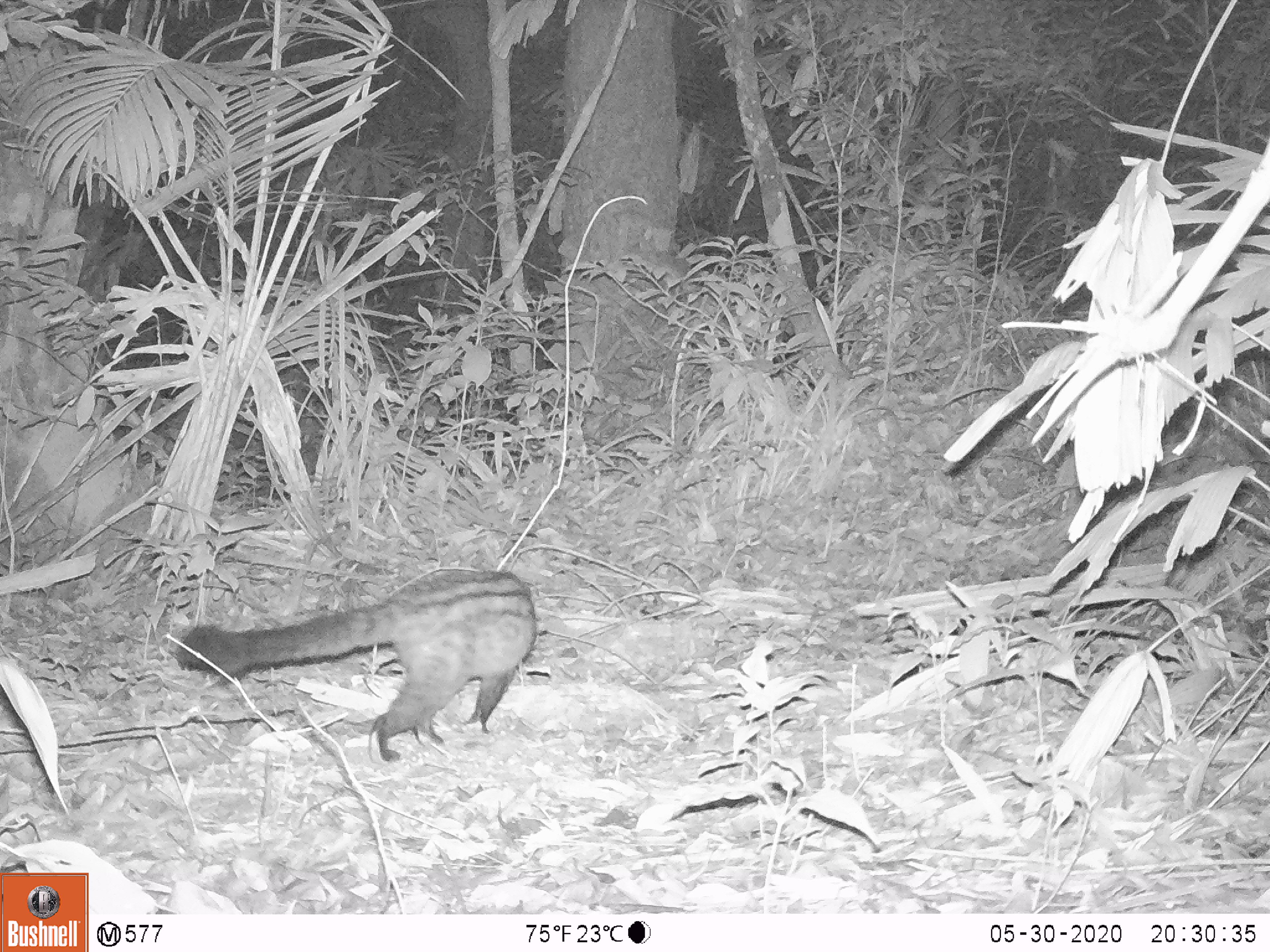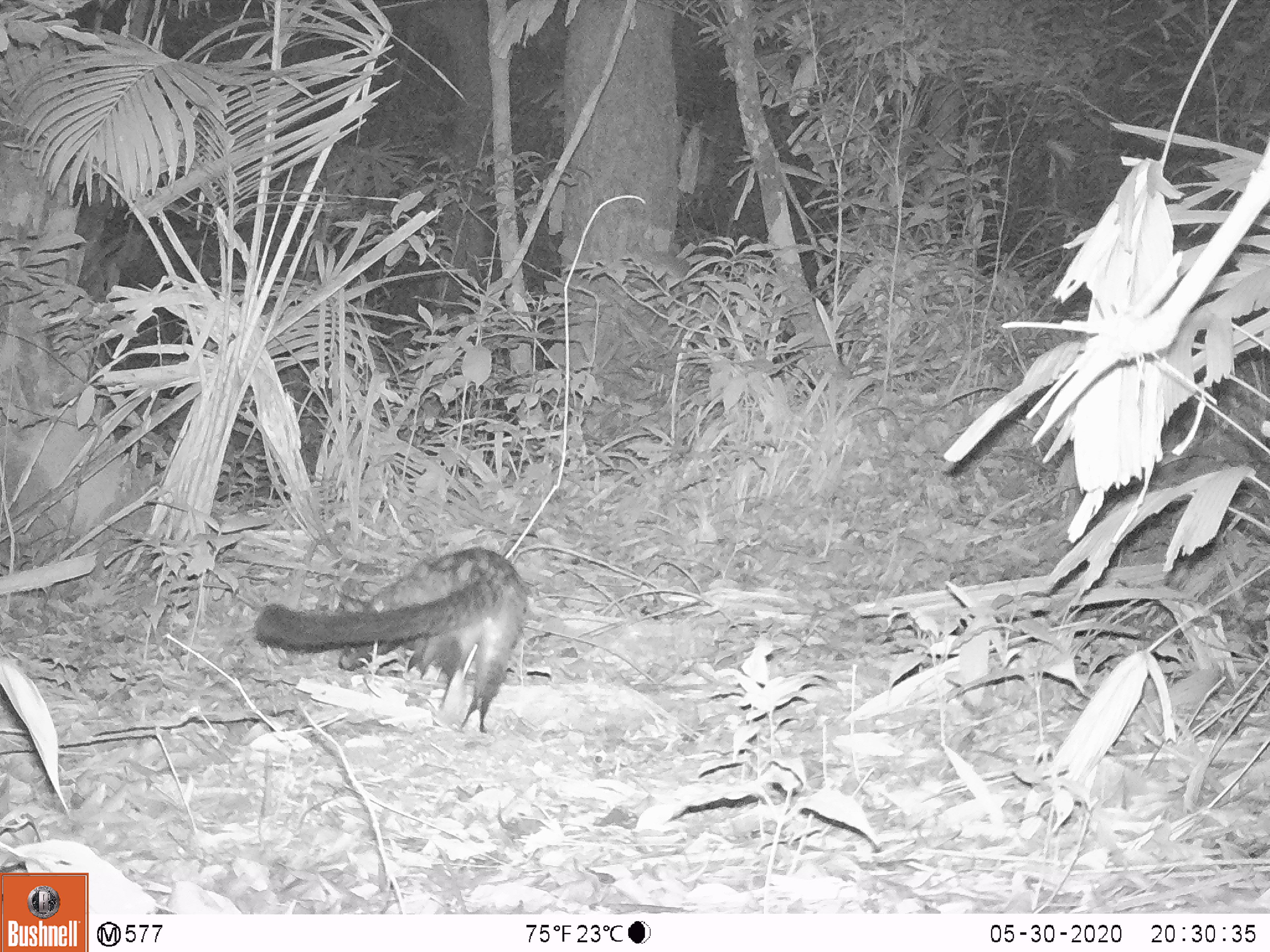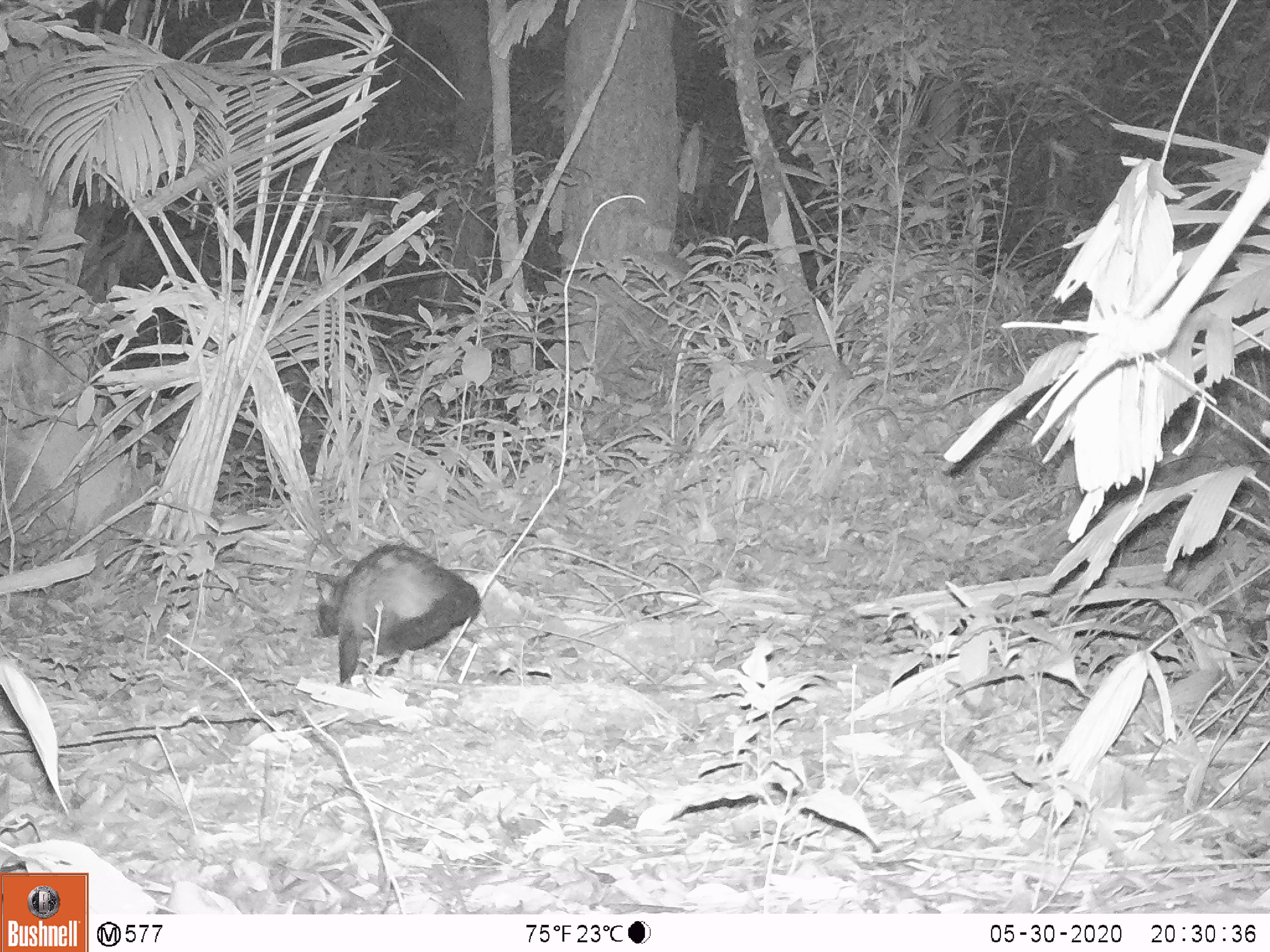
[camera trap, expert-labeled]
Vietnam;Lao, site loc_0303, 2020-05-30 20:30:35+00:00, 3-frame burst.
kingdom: Animalia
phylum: Chordata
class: Mammalia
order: Carnivora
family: Viverridae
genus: Paradoxurus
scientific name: Paradoxurus hermaphroditus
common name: common palm civet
Common palm civet (Paradoxurus hermaphroditus). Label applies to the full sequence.